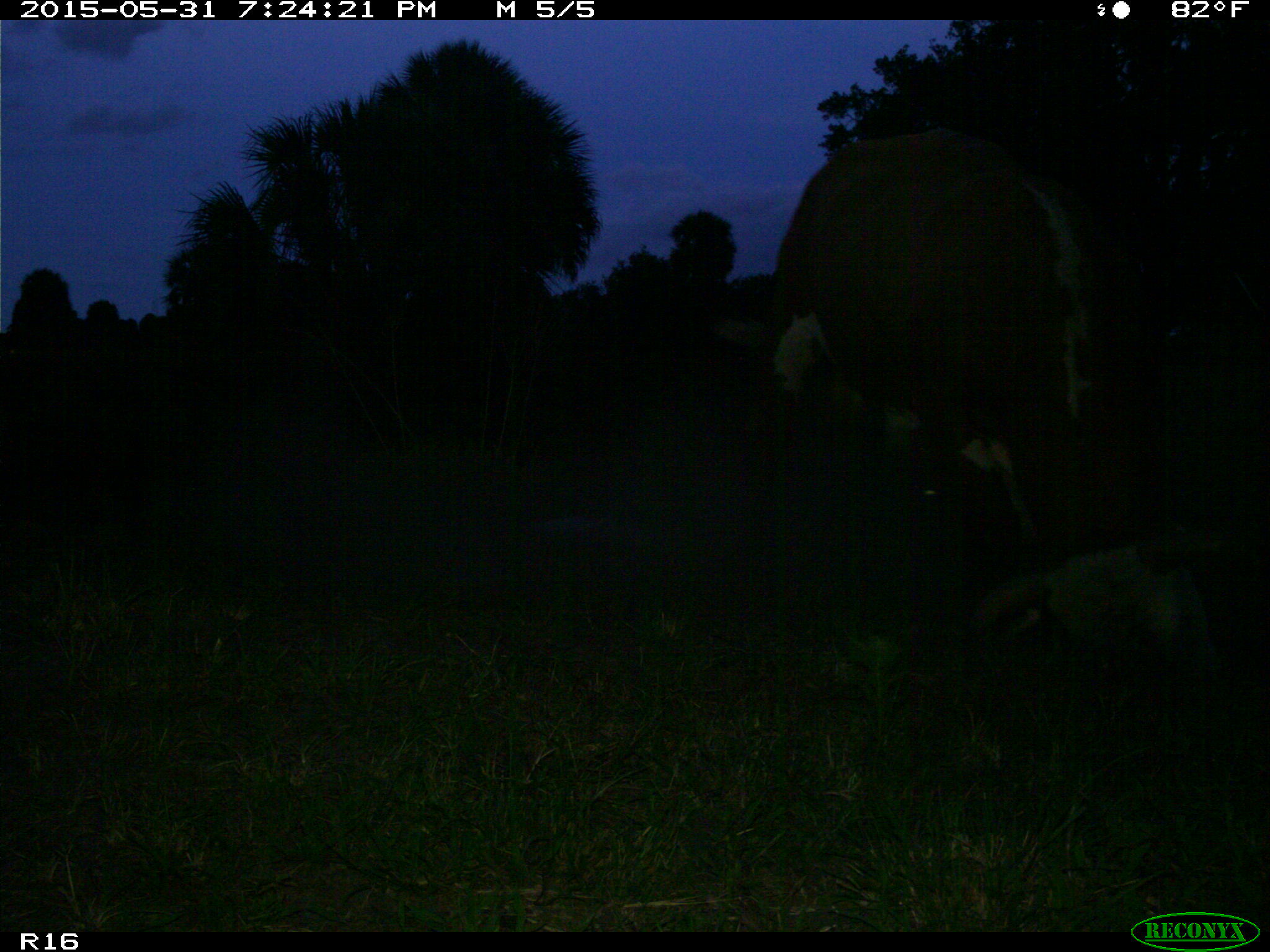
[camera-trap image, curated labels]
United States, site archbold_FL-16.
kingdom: Animalia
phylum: Chordata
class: Mammalia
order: Artiodactyla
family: Bovidae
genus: Bos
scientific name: Bos taurus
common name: domestic cow